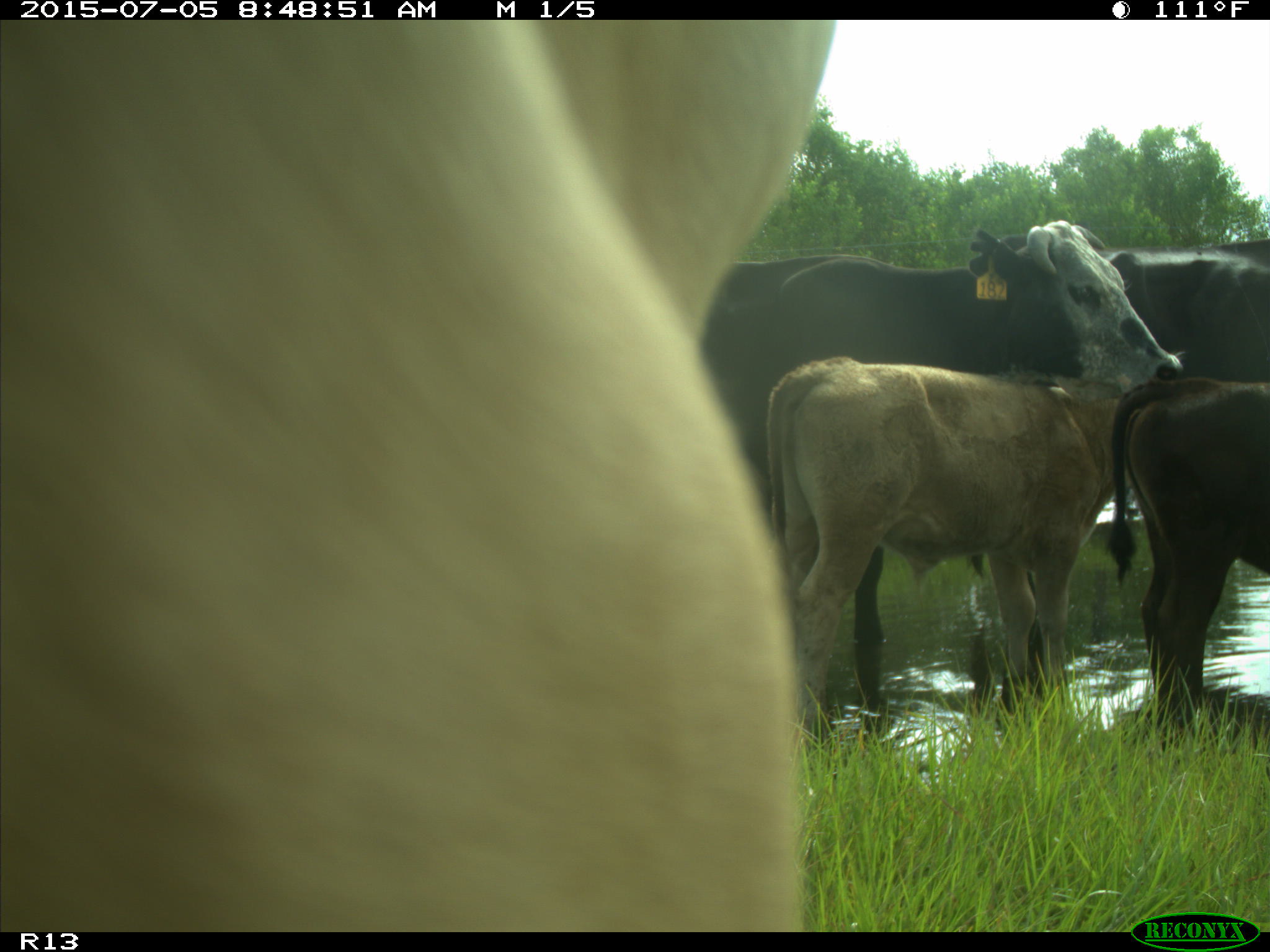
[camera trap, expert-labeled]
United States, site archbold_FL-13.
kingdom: Animalia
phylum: Chordata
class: Mammalia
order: Artiodactyla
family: Bovidae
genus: Bos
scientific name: Bos taurus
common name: domestic cow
Bos taurus (domestic cow).